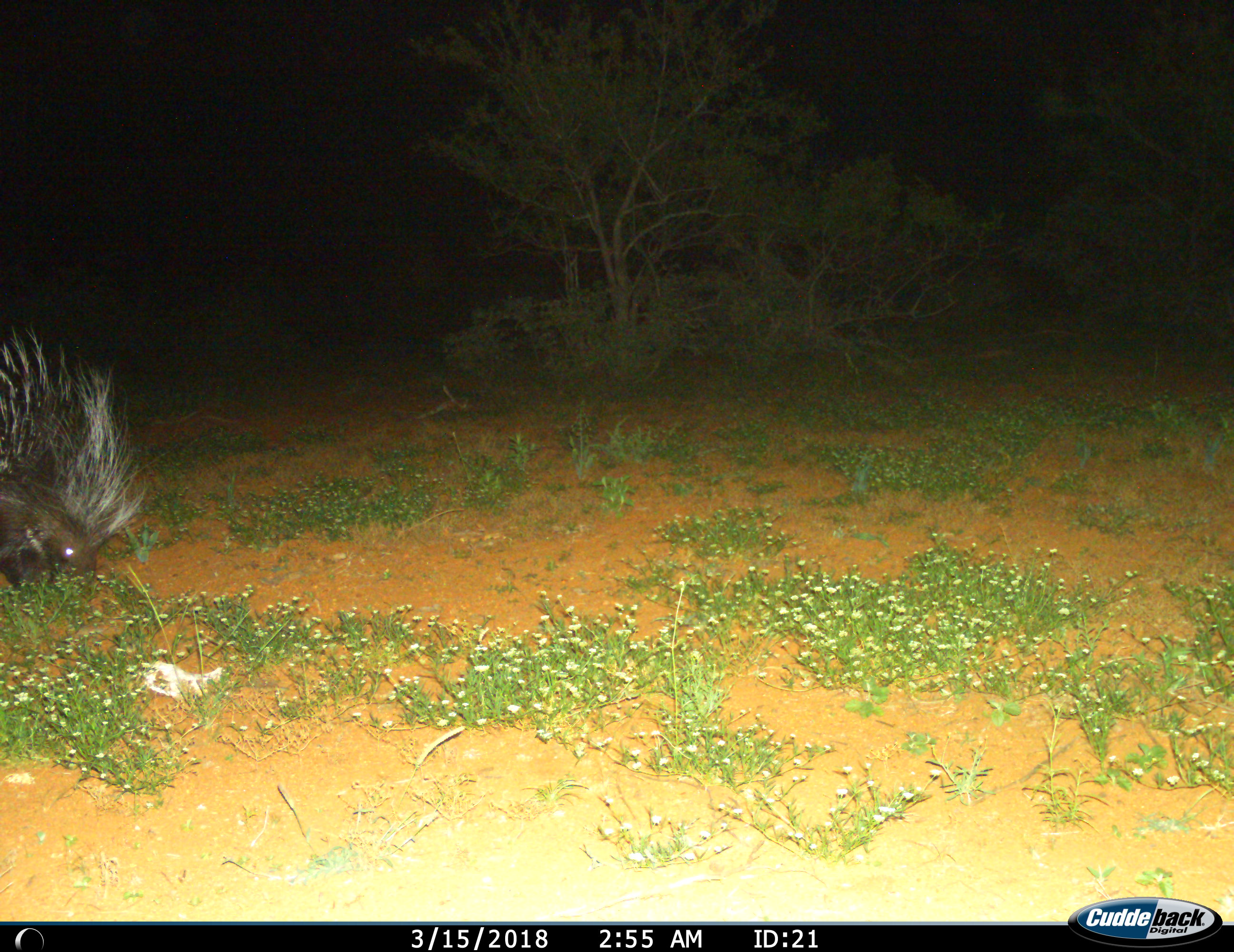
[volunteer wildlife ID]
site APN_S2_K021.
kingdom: Animalia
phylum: Chordata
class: Mammalia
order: Rodentia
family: Hystricidae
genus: Hystrix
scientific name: Hystrix cristata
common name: crested porcupine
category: porcupine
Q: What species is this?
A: Porcupine (crested porcupine) (Hystrix cristata).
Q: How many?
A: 1.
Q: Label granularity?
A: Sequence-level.